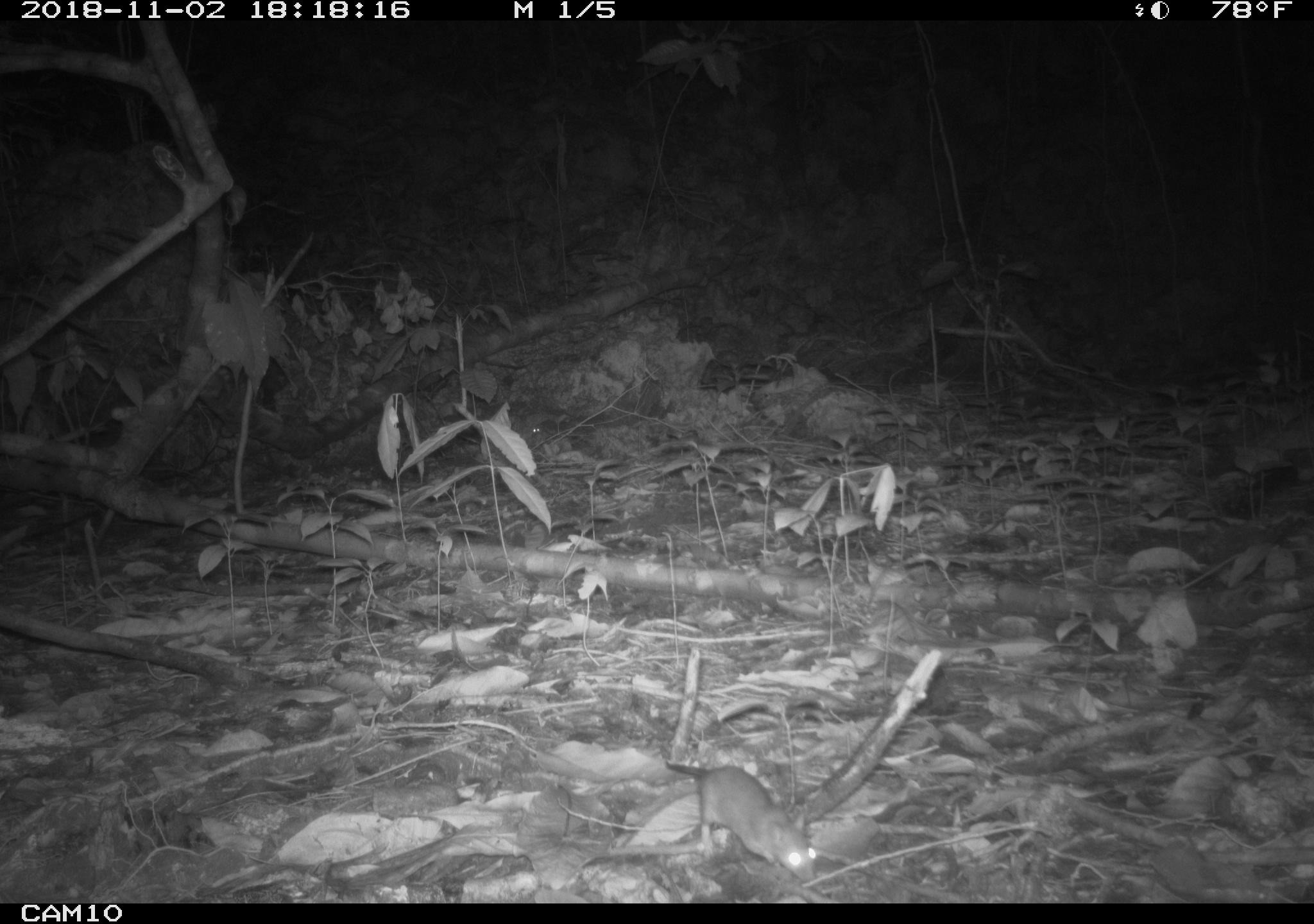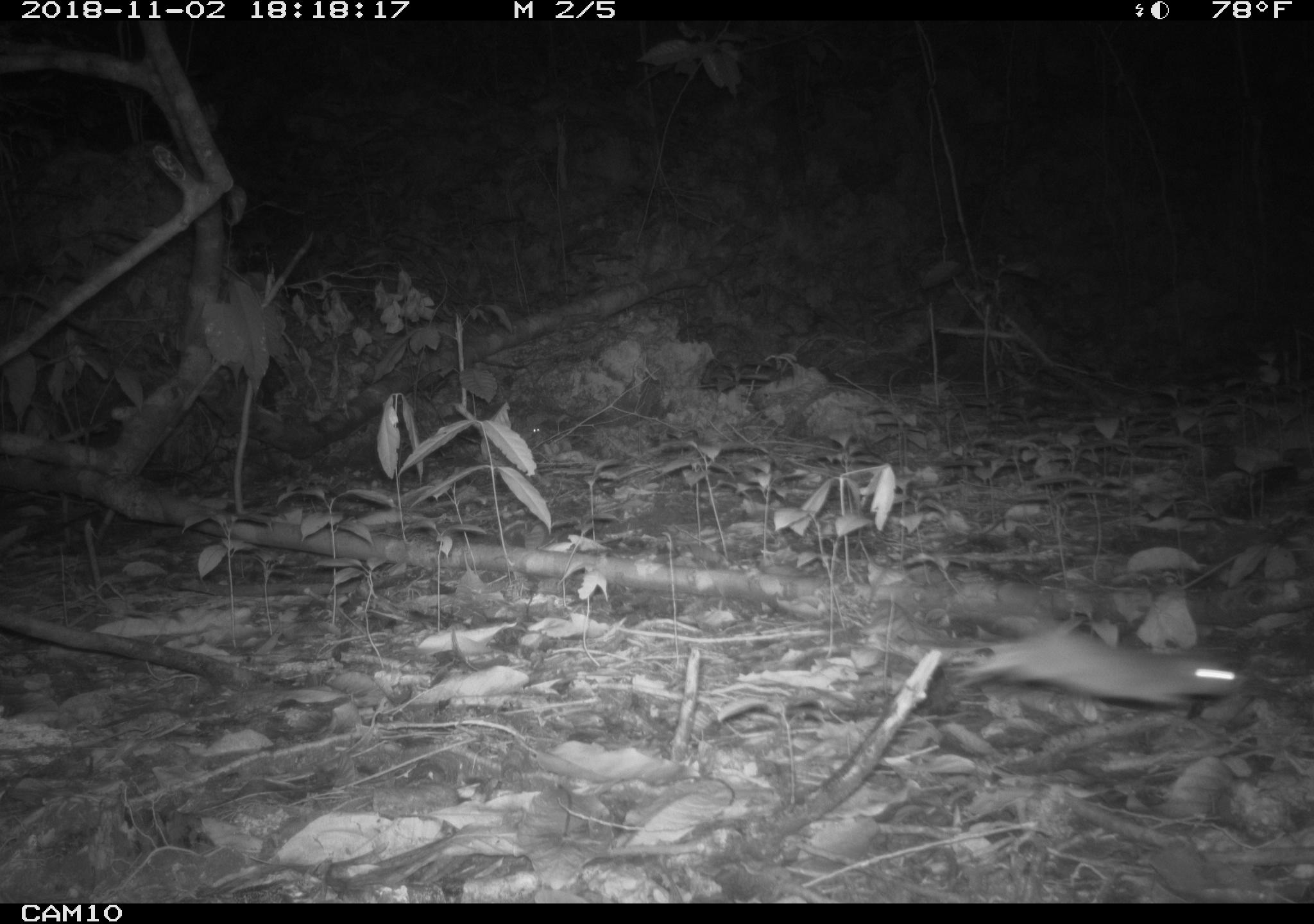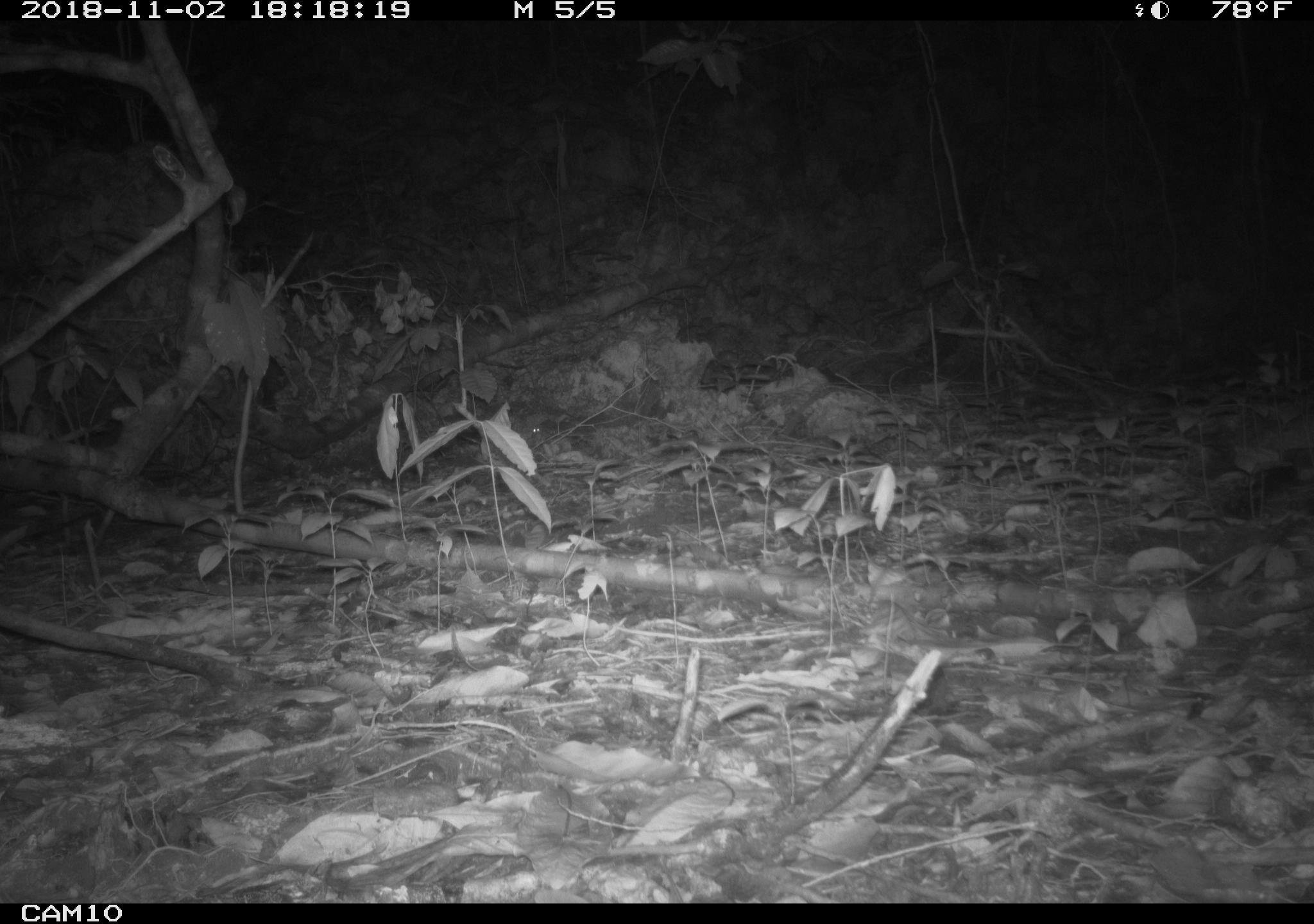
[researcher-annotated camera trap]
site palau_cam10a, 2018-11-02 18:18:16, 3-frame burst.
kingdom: Animalia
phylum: Chordata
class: Mammalia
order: Rodentia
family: Muridae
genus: Rattus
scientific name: Rattus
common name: rat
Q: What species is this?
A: Rat (Rattus).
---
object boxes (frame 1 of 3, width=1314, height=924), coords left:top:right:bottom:
rat: 652:757:819:886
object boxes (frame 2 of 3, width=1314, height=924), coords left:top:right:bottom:
rat: 957:623:1246:720